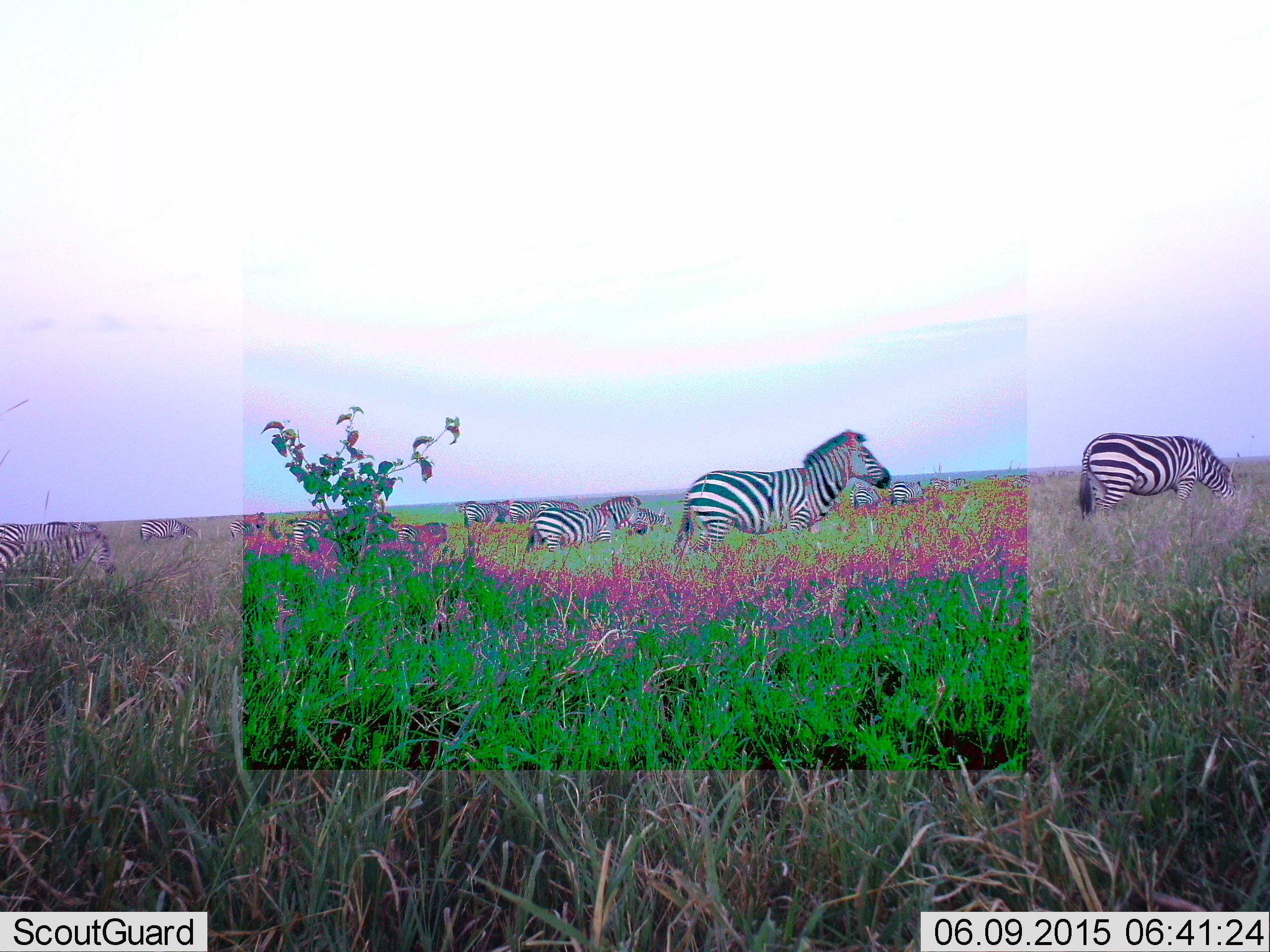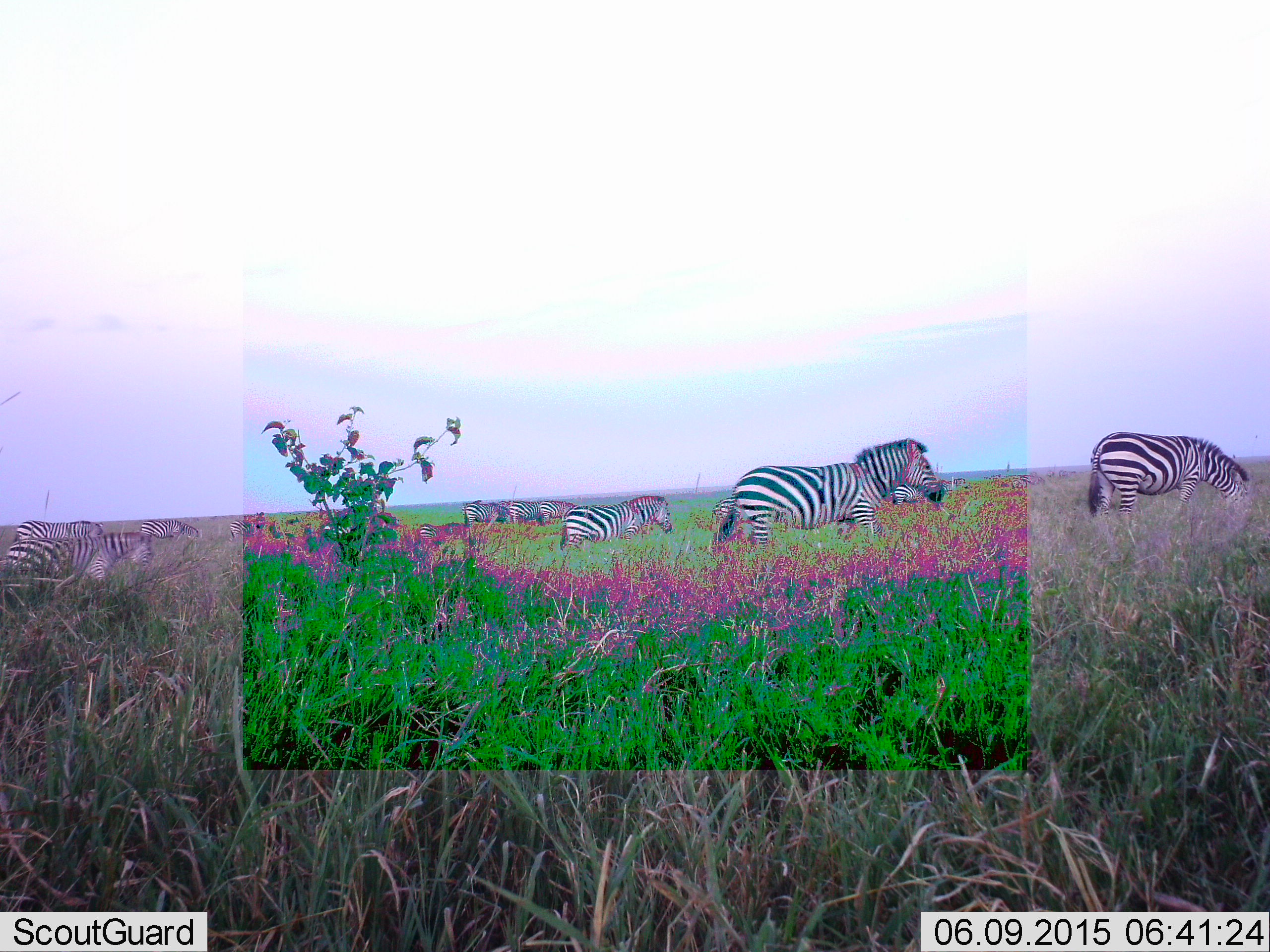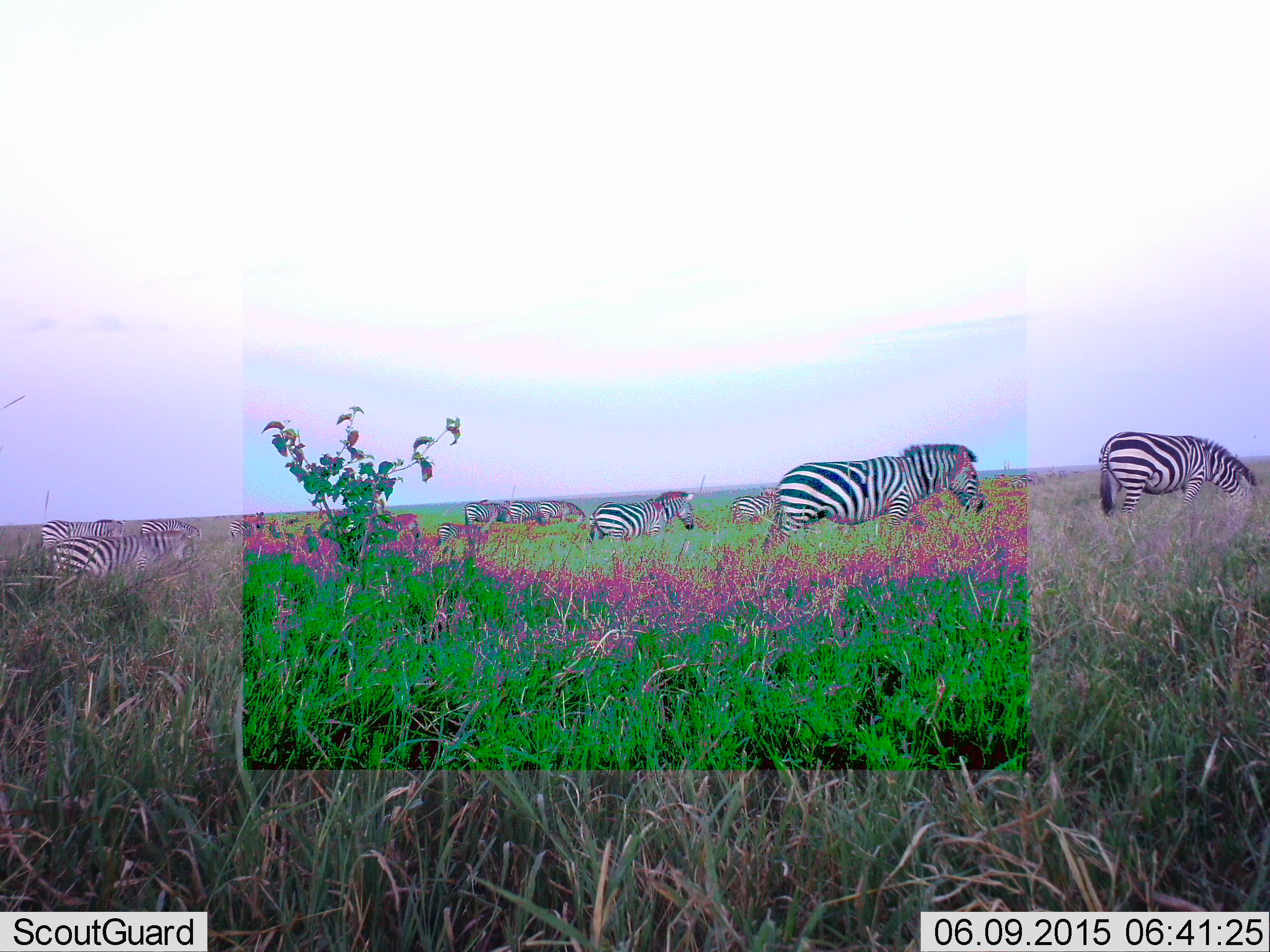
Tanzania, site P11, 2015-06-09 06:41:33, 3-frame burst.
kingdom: Animalia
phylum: Chordata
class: Mammalia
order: Perissodactyla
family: Equidae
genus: Equus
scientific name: Equus quagga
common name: plains zebra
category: zebra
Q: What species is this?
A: Zebra (plains zebra) (Equus quagga).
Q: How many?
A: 11-50.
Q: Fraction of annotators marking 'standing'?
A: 40%.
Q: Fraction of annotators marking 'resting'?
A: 0%.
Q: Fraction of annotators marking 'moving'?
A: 90%.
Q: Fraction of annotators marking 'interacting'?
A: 0%.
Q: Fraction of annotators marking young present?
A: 10%.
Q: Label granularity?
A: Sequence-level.